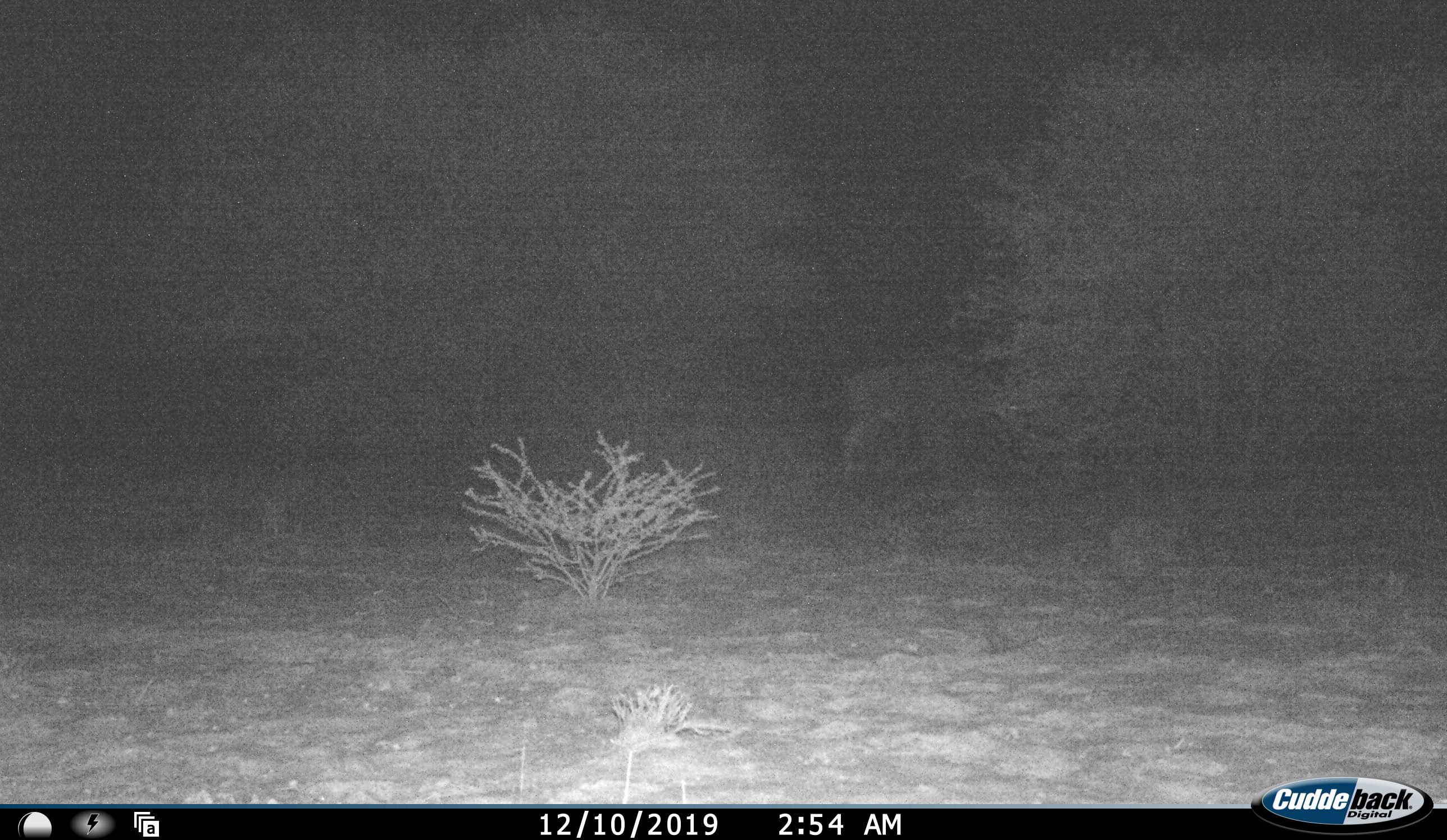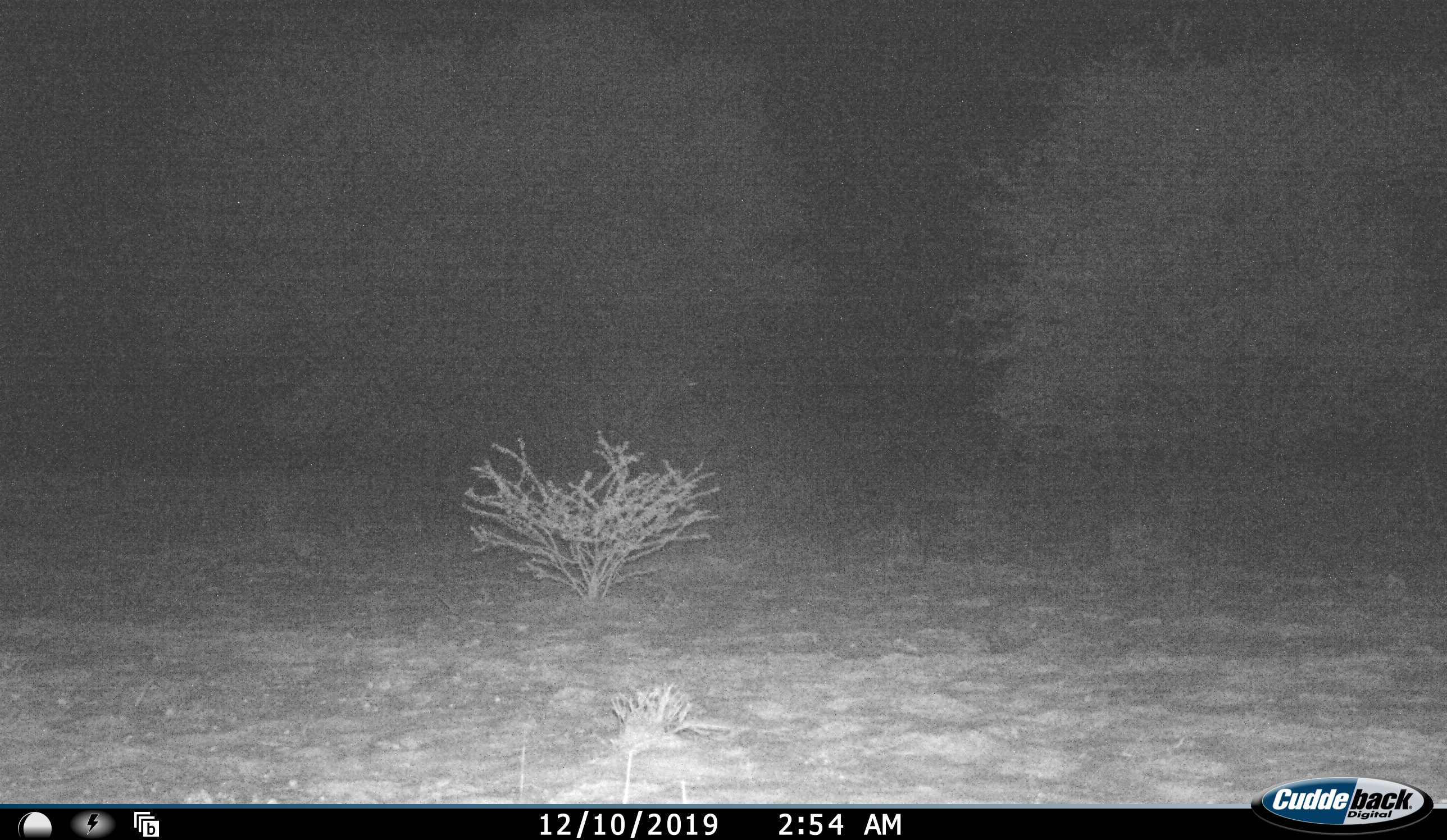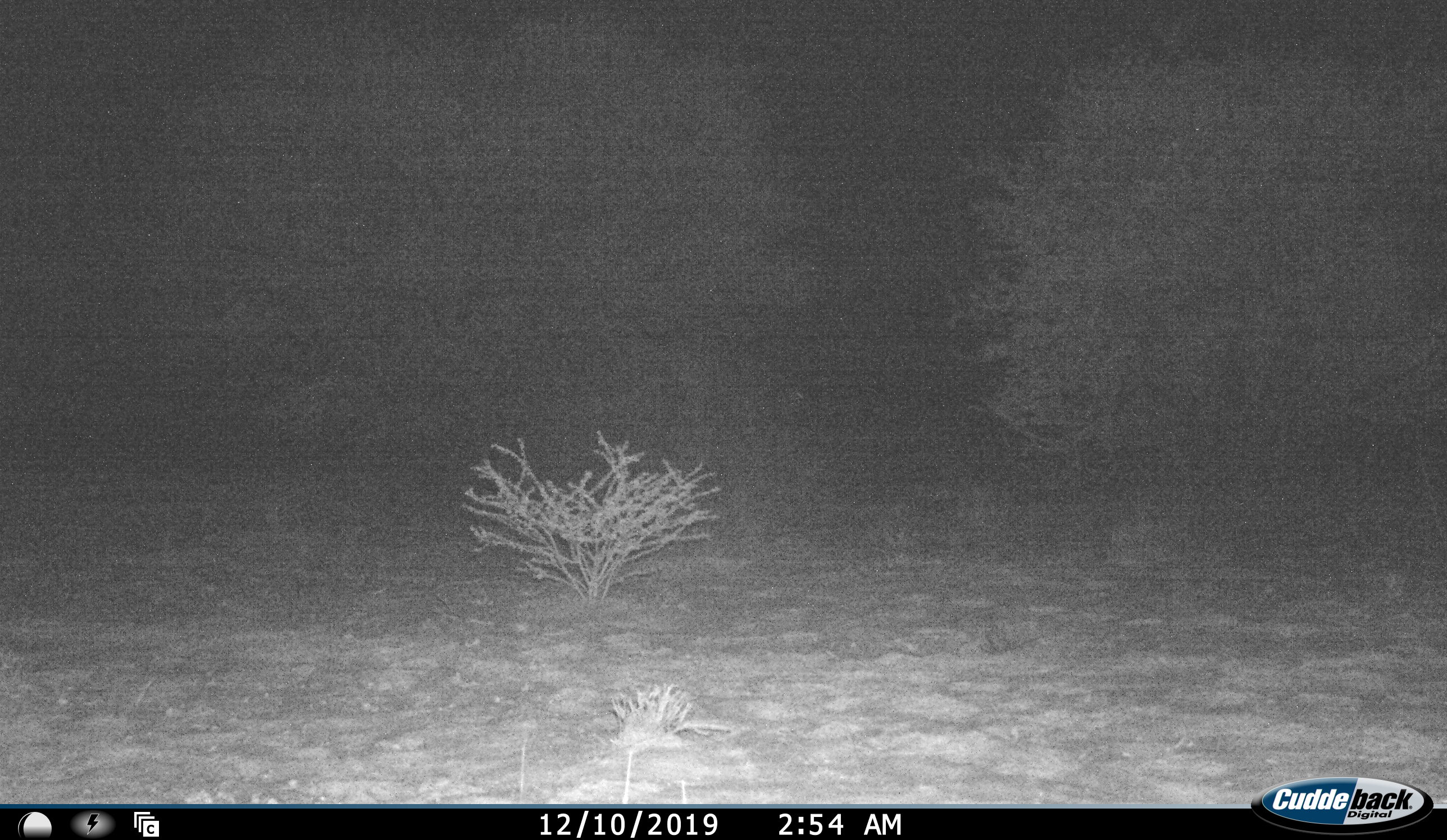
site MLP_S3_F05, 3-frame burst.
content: unidentified animal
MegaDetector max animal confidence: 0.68